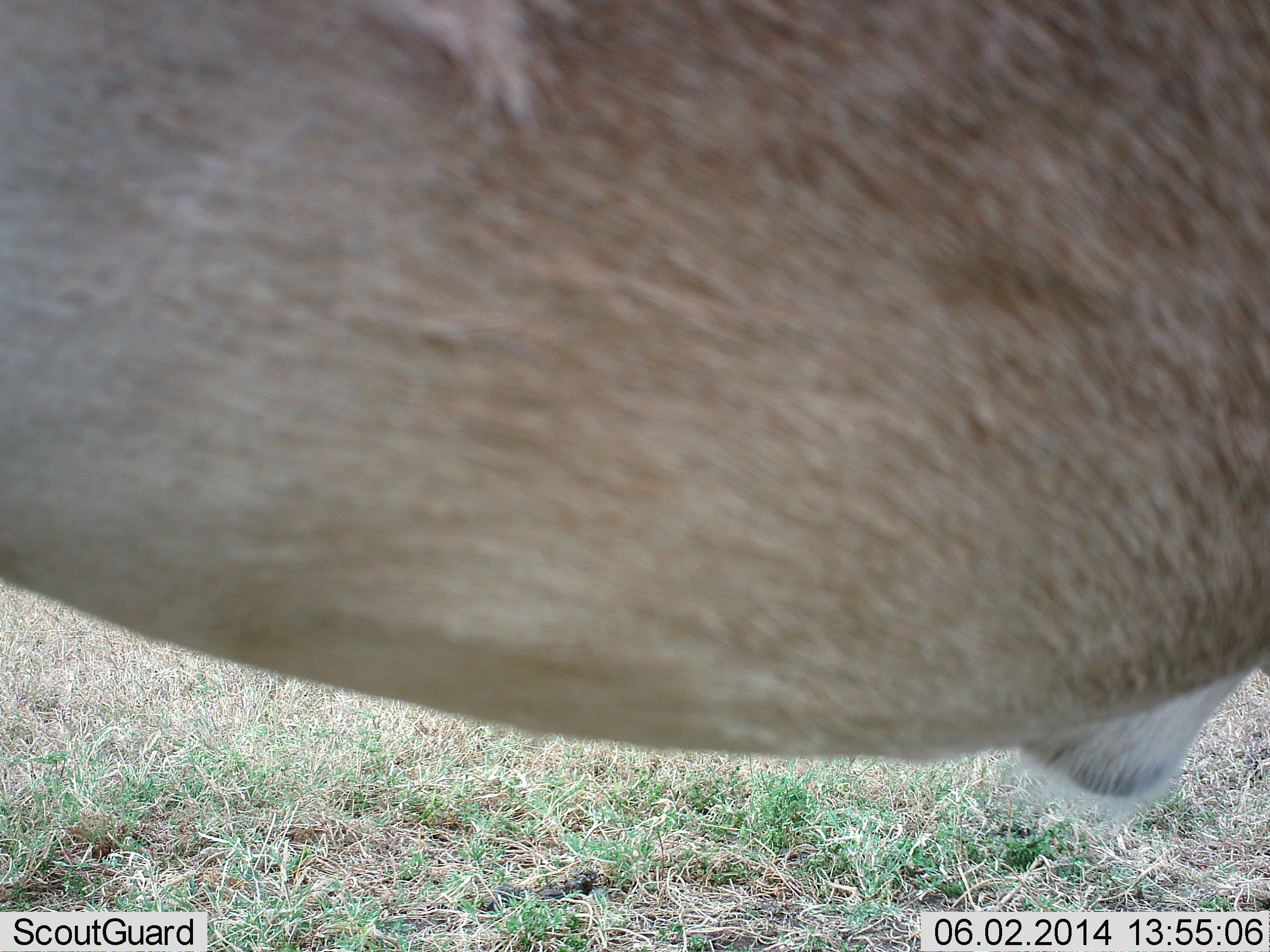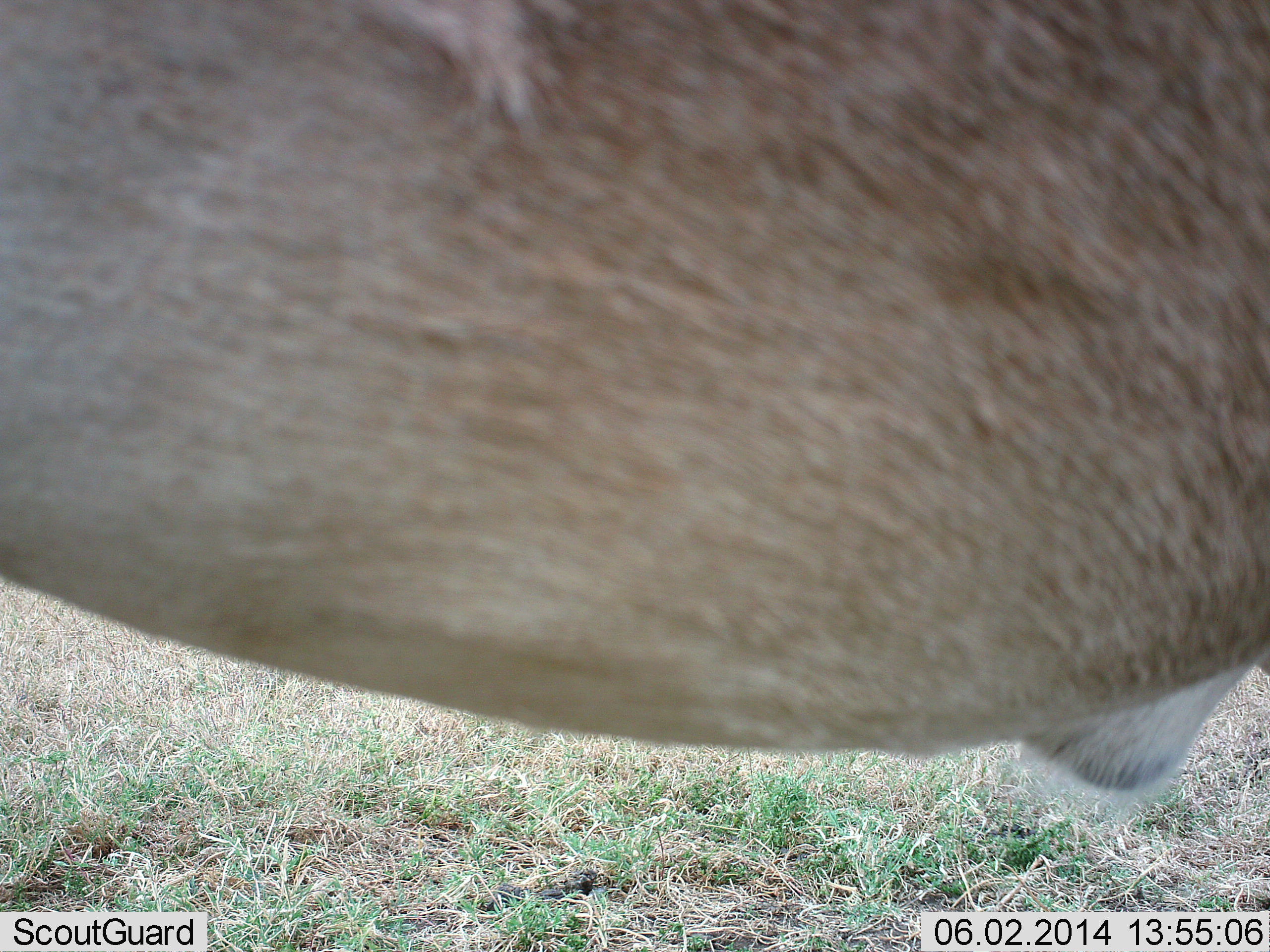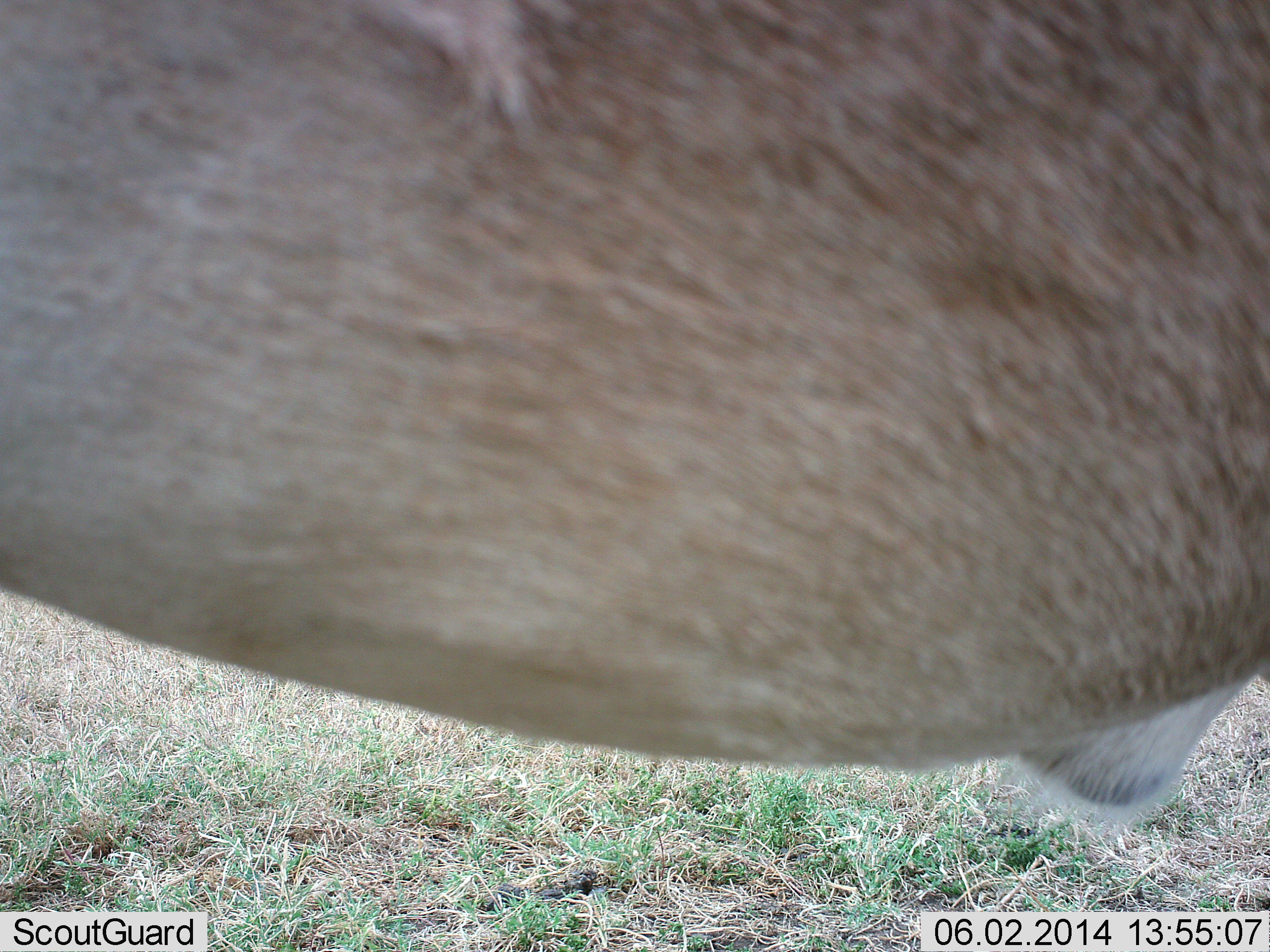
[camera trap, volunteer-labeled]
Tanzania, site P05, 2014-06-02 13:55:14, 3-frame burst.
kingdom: Animalia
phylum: Chordata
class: Mammalia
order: Artiodactyla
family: Bovidae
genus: Alcelaphus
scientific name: Alcelaphus buselaphus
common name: hartebeest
Hartebeest (Alcelaphus buselaphus), count 1. Behavior (volunteer vote fractions): standing 100%, resting 0%, moving 0%, interacting 0%. Young present (vote fraction): 0%. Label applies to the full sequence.